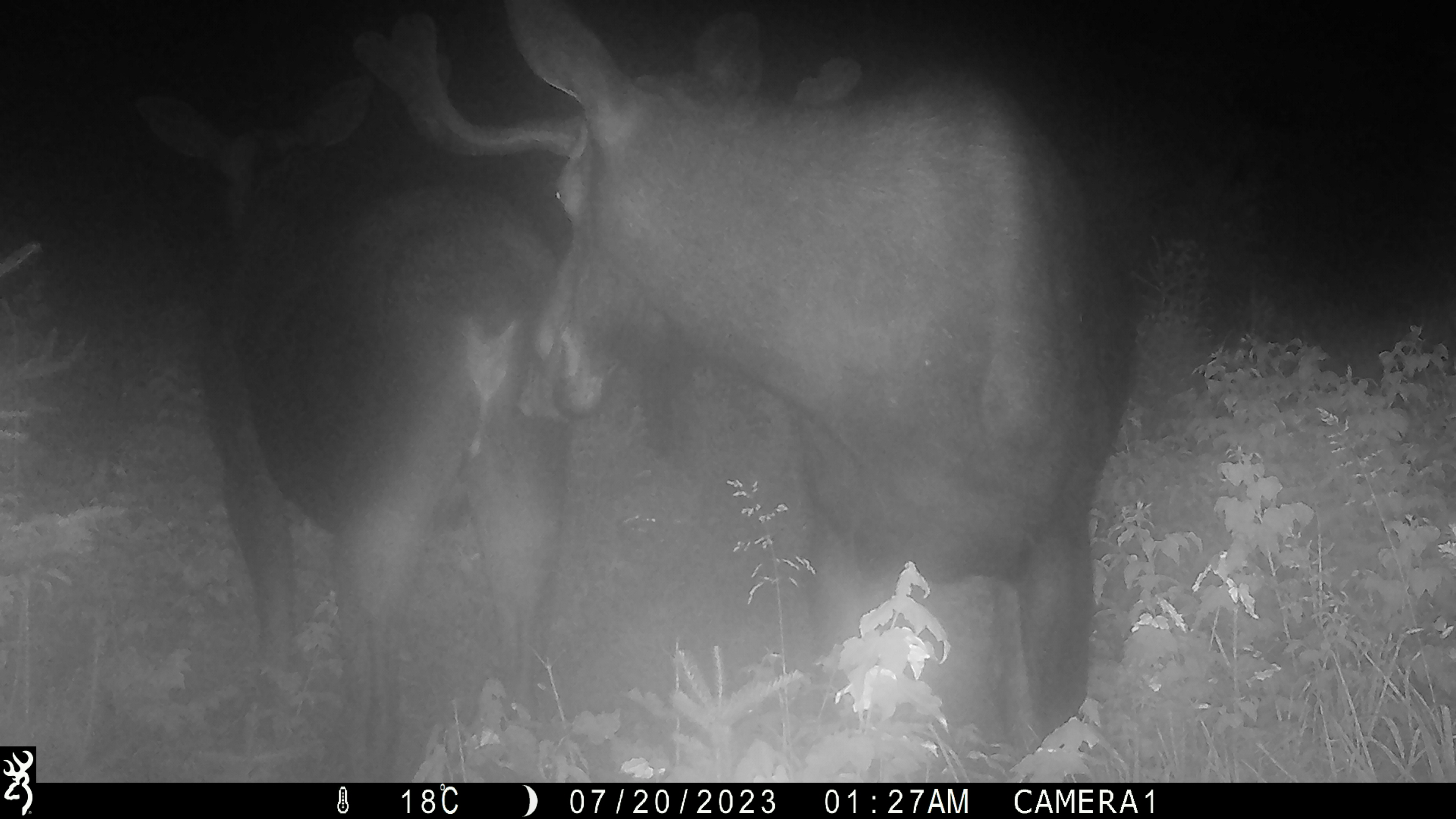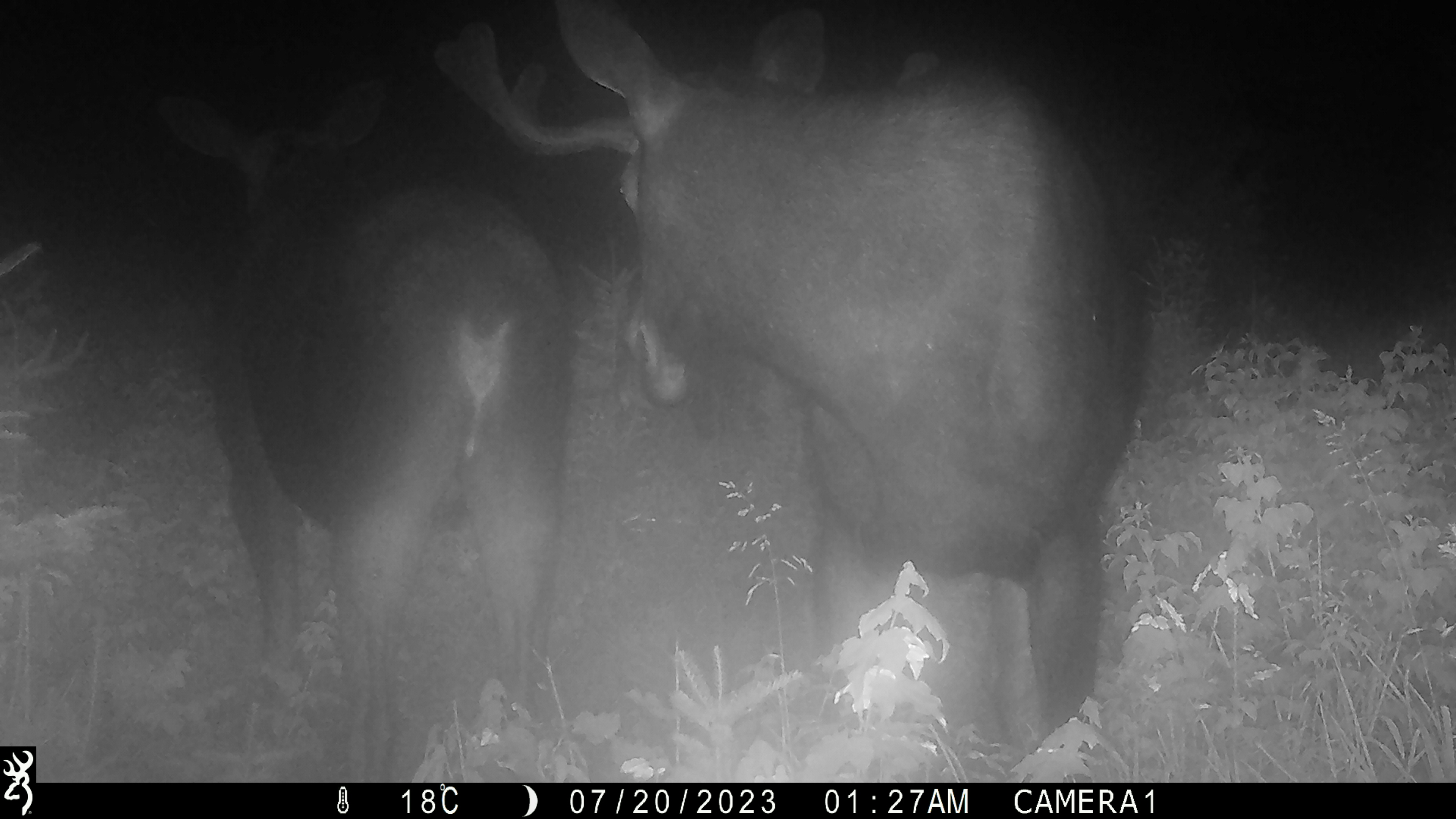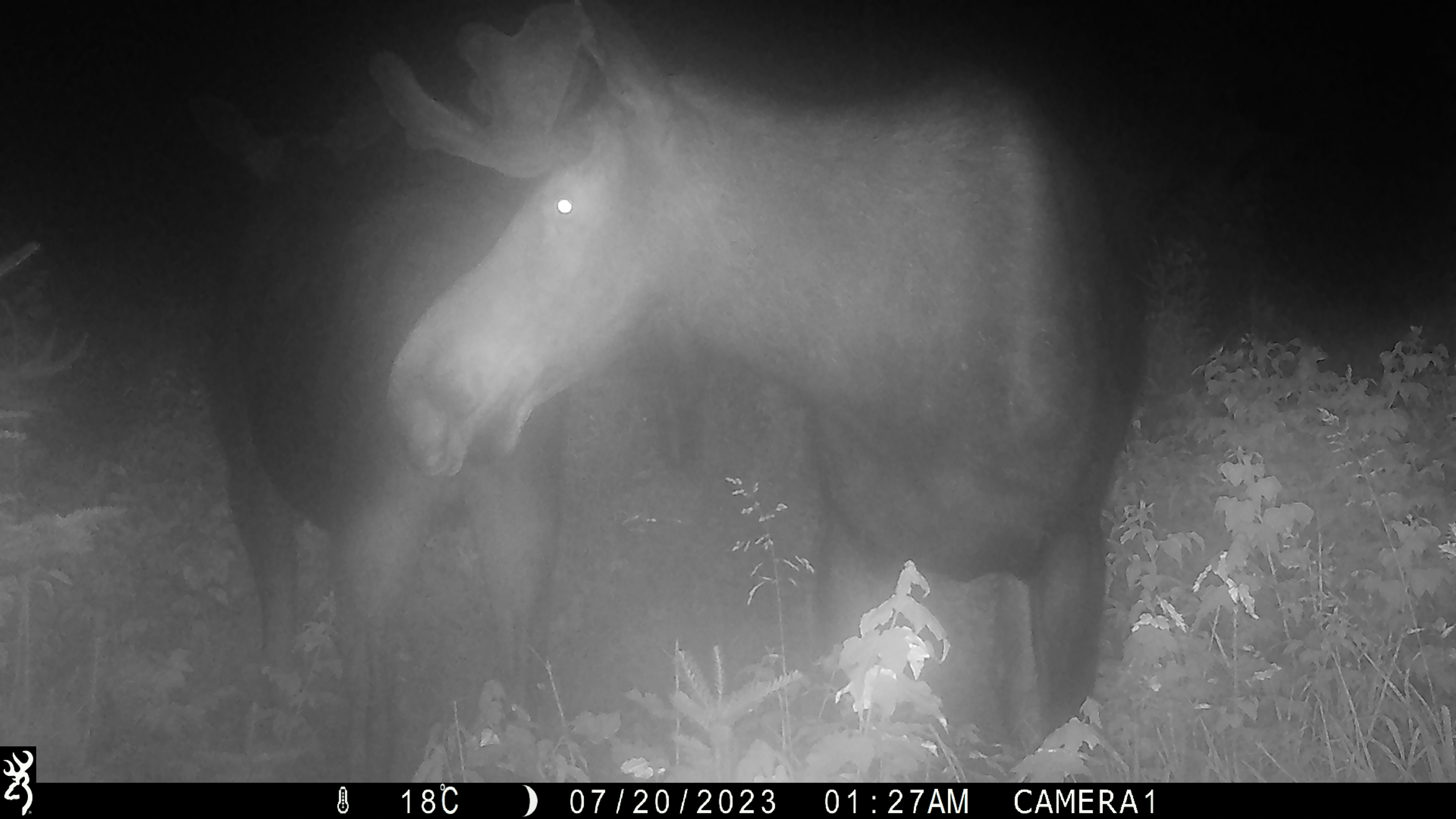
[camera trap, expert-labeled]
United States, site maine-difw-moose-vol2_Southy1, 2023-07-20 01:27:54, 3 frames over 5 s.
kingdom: Animalia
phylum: Chordata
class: Mammalia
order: Artiodactyla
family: Cervidae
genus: Alces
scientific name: Alces alces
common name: moose